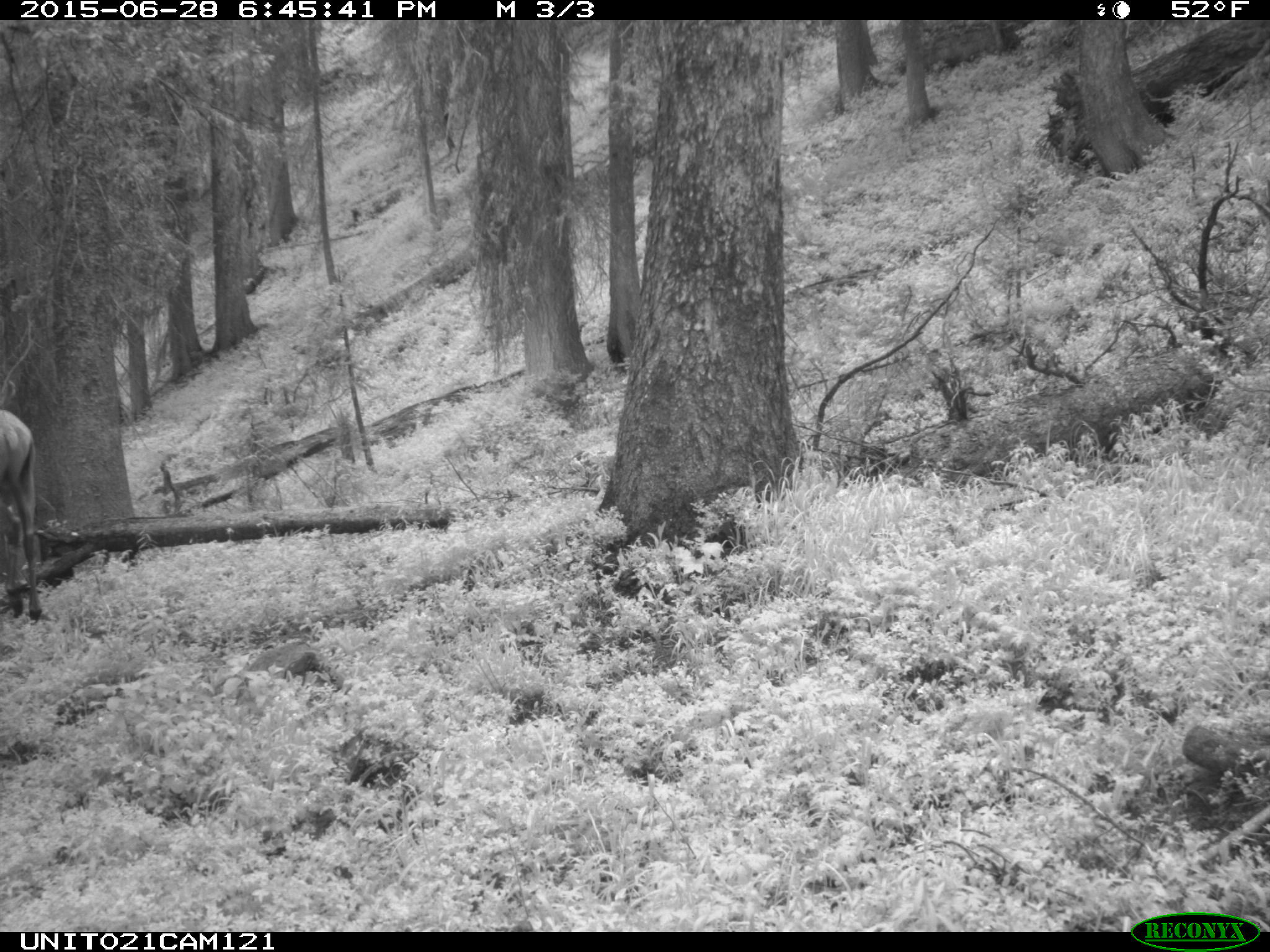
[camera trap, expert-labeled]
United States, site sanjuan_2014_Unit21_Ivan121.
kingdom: Animalia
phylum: Chordata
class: Mammalia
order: Artiodactyla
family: Cervidae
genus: Cervus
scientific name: Cervus elaphus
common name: red deer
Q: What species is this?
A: Cervus elaphus (red deer).